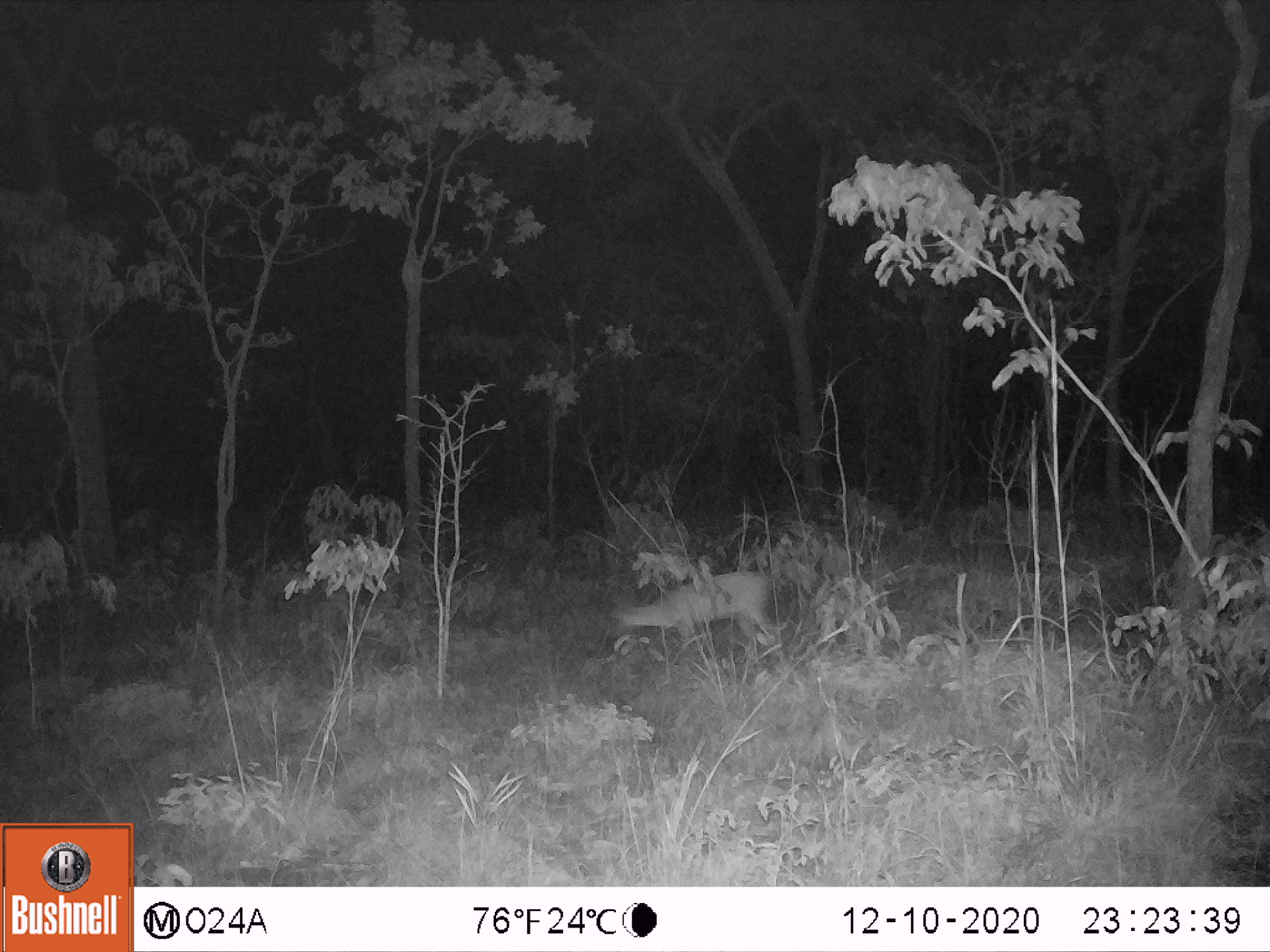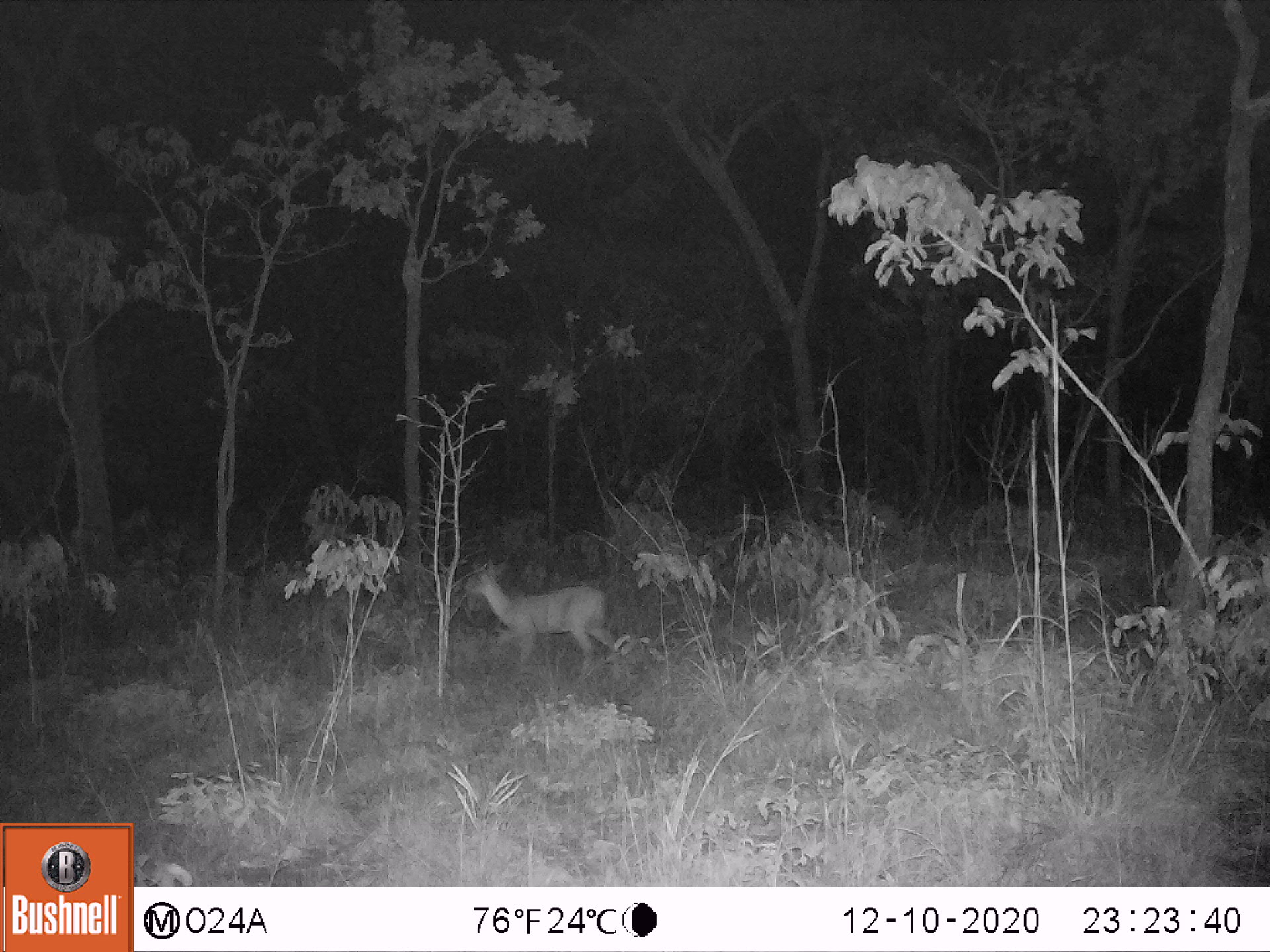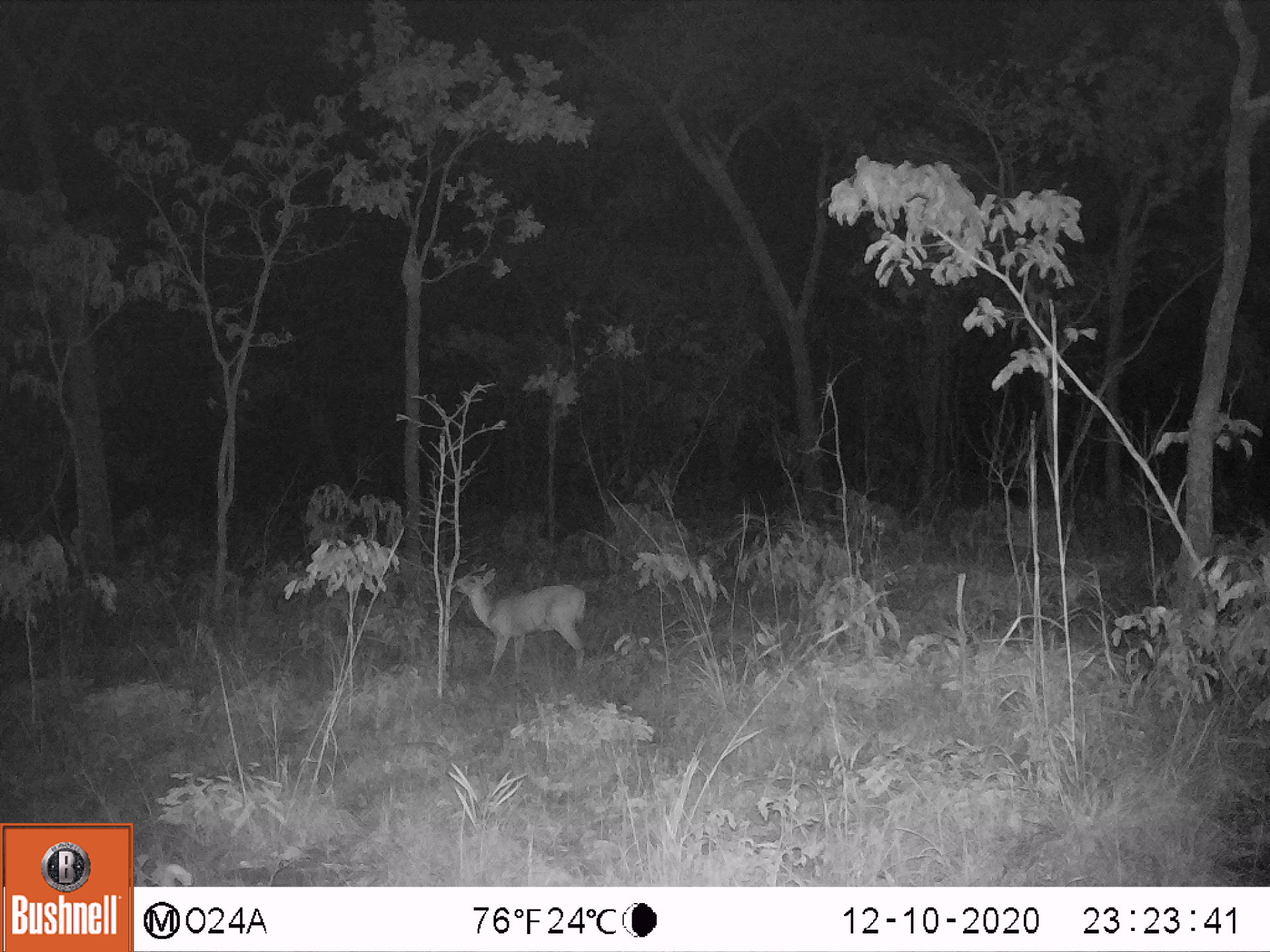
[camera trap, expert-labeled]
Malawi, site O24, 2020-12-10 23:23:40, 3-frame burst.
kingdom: Animalia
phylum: Chordata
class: Mammalia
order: Artiodactyla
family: Bovidae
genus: Sylvicapra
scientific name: Sylvicapra grimmia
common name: common duiker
Common duiker (Sylvicapra grimmia), count 1.